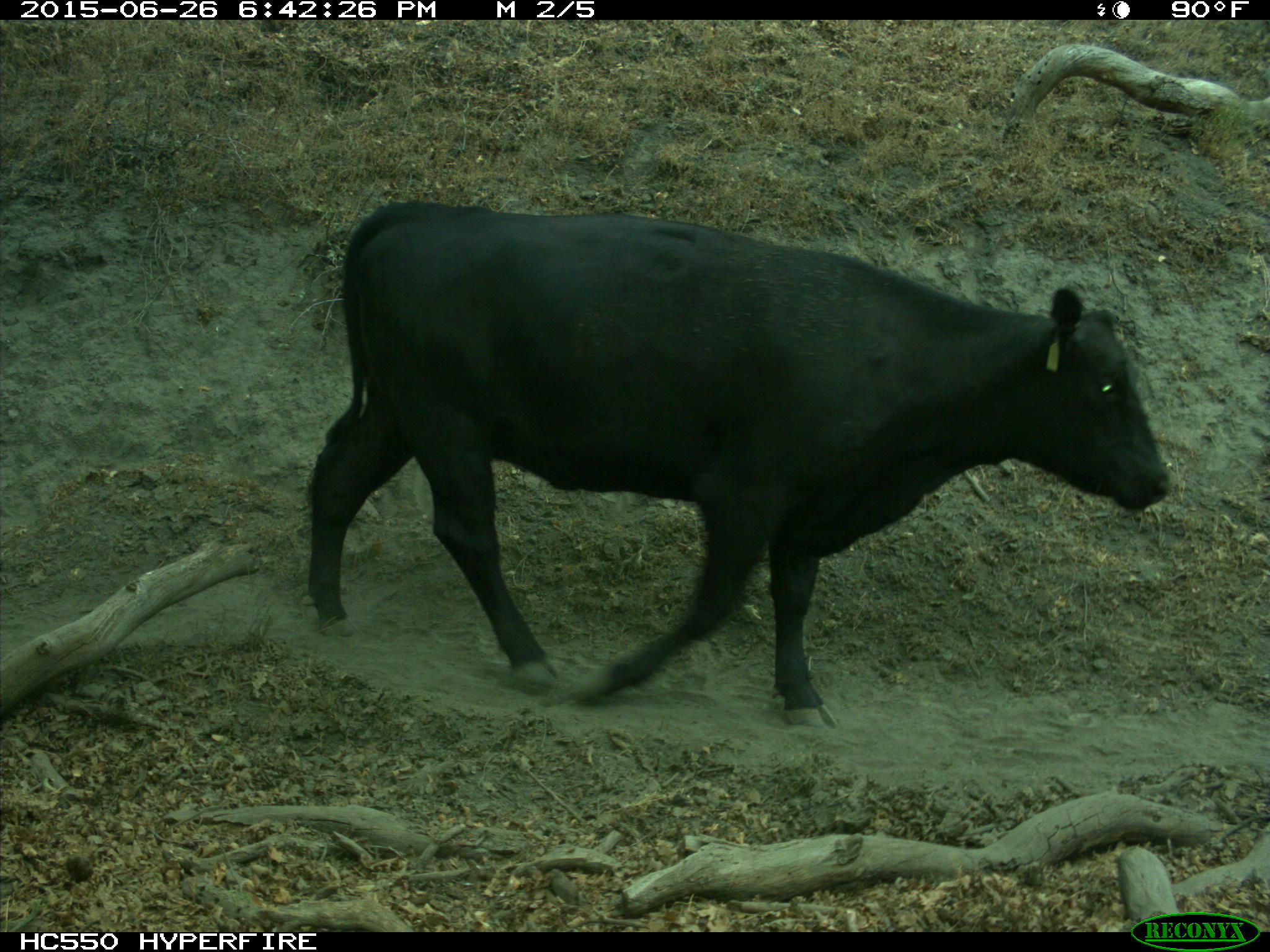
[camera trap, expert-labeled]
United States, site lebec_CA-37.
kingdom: Animalia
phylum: Chordata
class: Mammalia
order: Artiodactyla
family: Bovidae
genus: Bos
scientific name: Bos taurus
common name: domestic cow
Bos taurus (domestic cow).